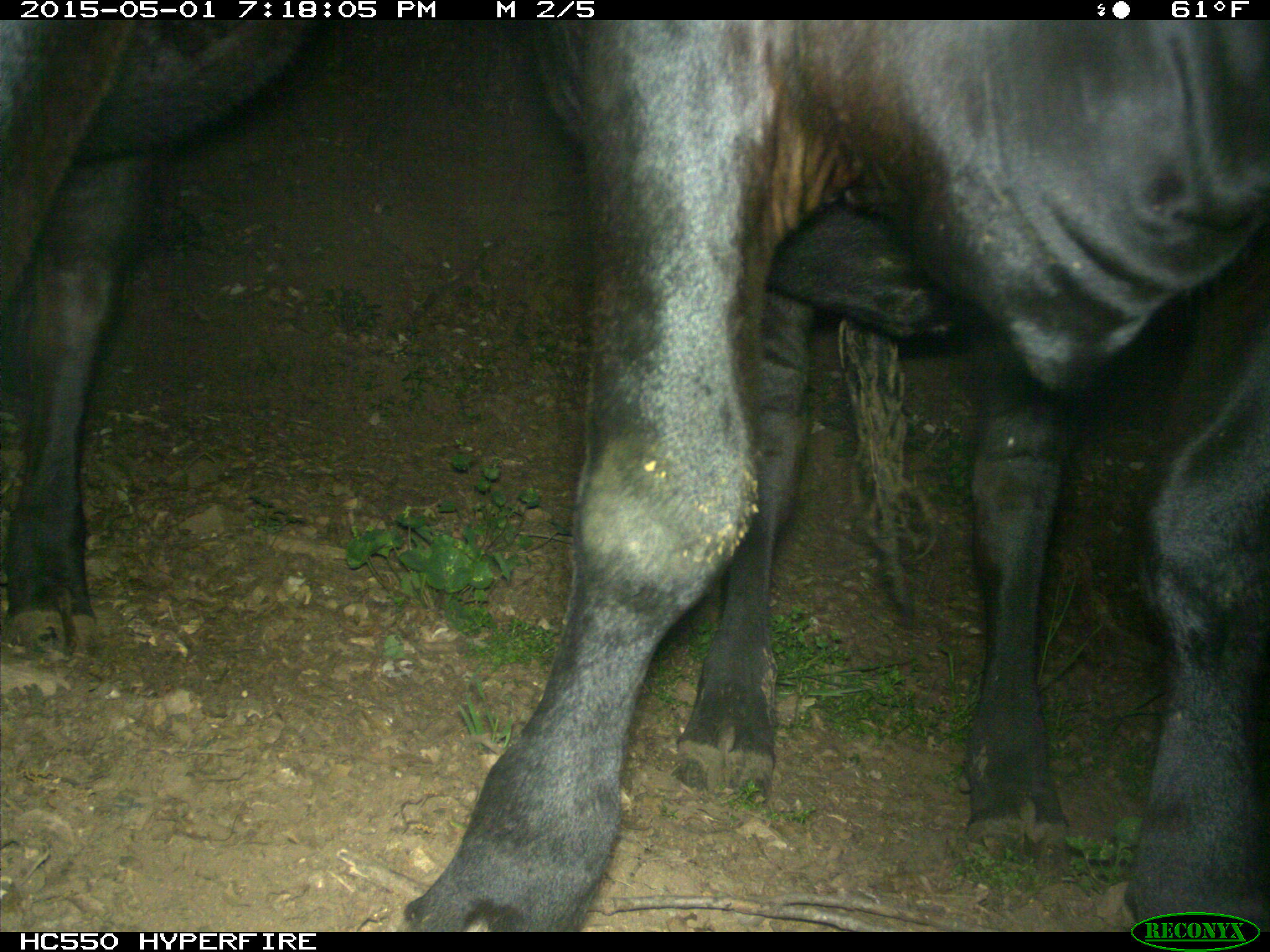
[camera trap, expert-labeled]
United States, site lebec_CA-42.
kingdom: Animalia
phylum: Chordata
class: Mammalia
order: Artiodactyla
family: Bovidae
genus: Bos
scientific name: Bos taurus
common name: domestic cow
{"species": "Bos taurus (domestic cow)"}